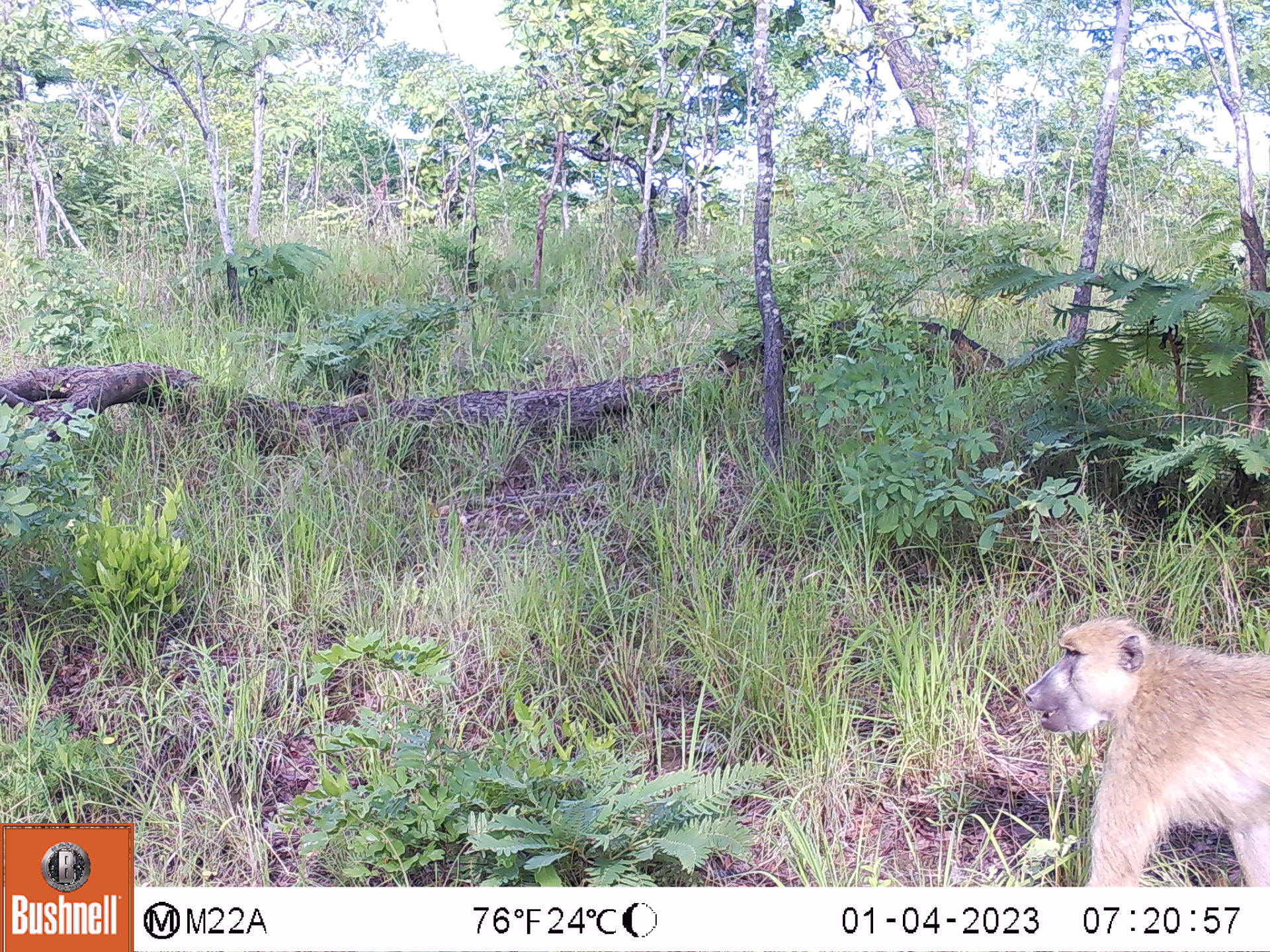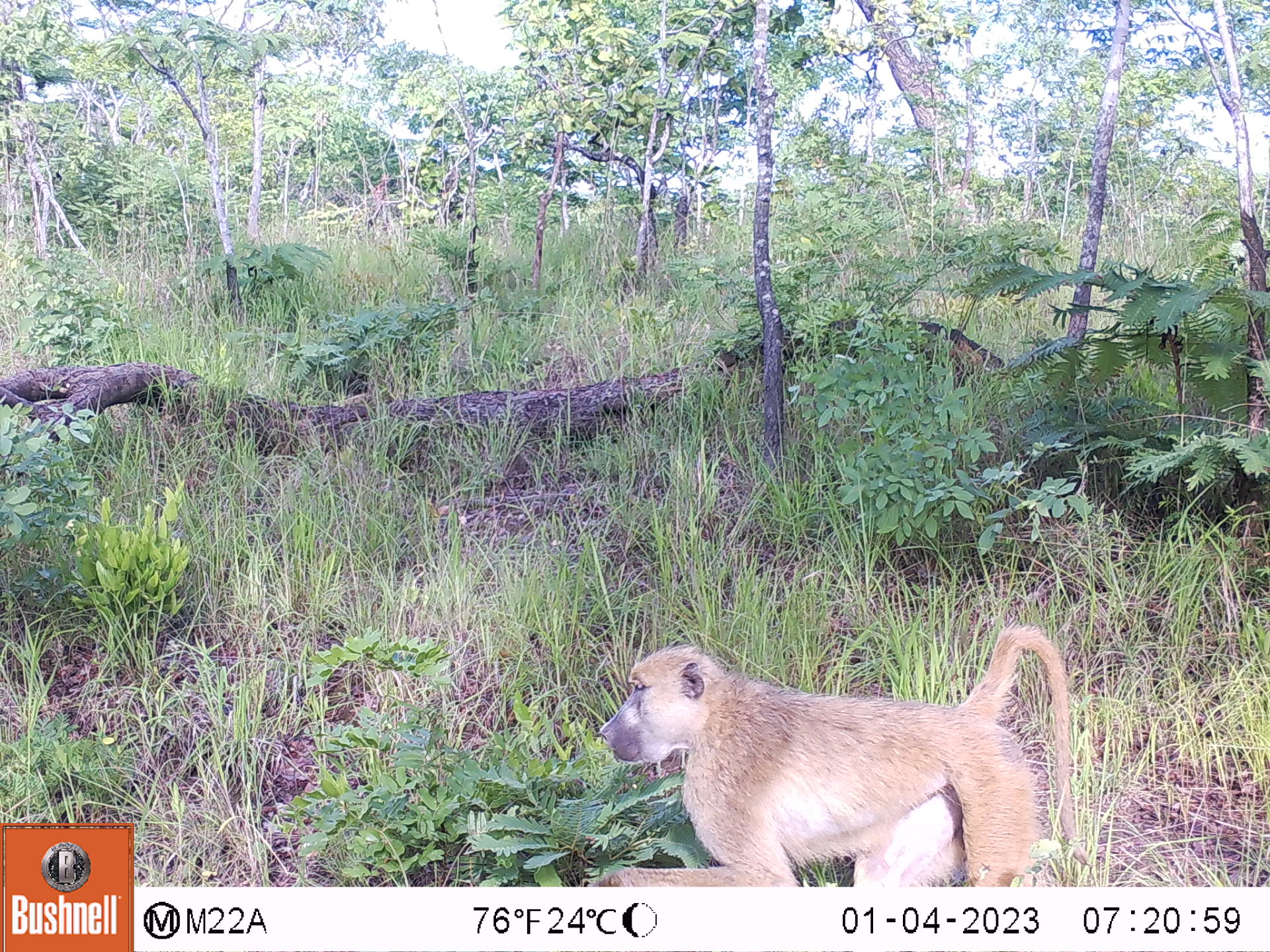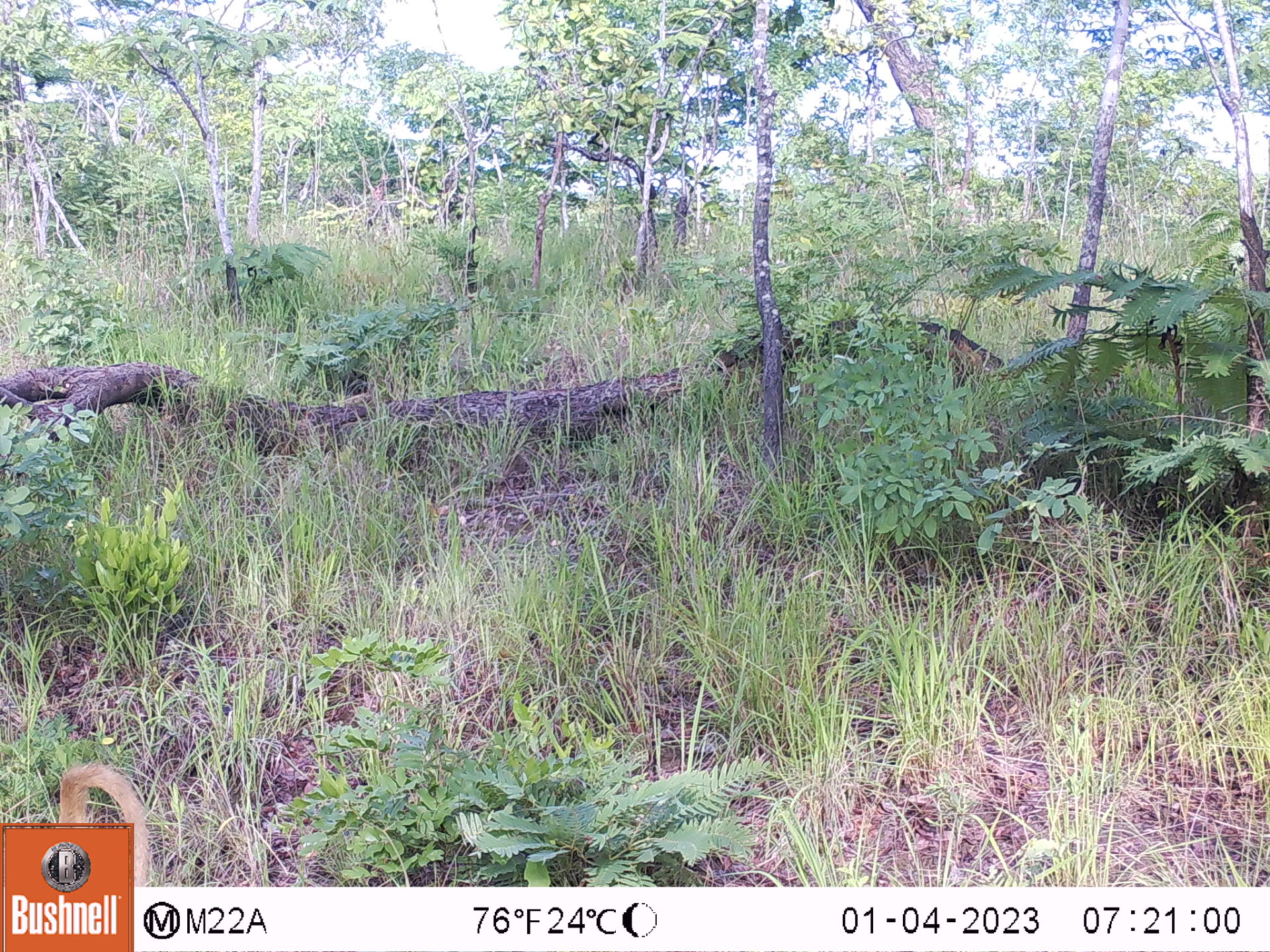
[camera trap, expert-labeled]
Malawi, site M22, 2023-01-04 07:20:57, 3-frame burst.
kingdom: Animalia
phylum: Chordata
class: Mammalia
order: Primates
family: Cercopithecidae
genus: Papio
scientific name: Papio cynocephalus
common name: yellow baboon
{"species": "yellow baboon (Papio cynocephalus)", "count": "1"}